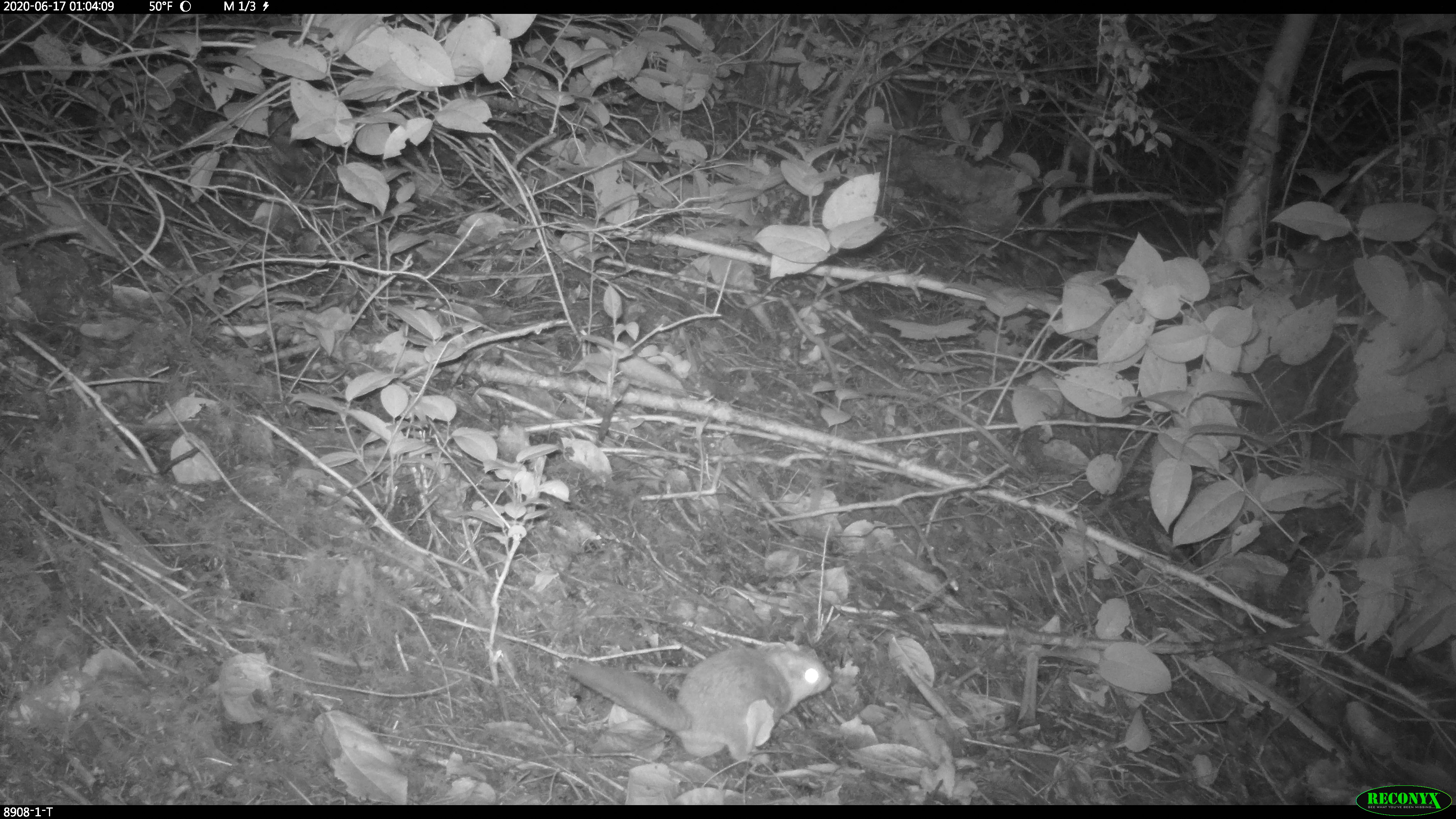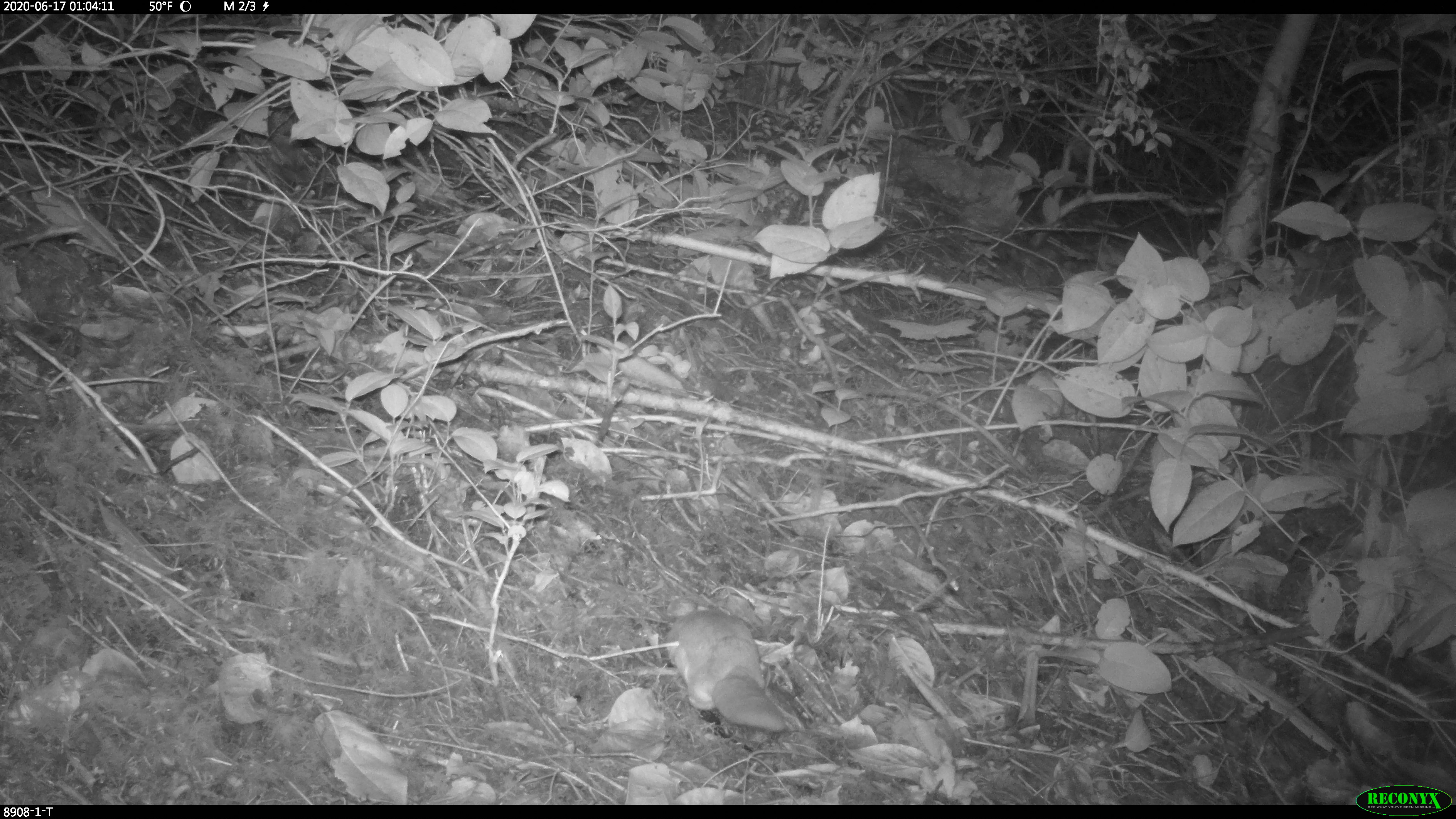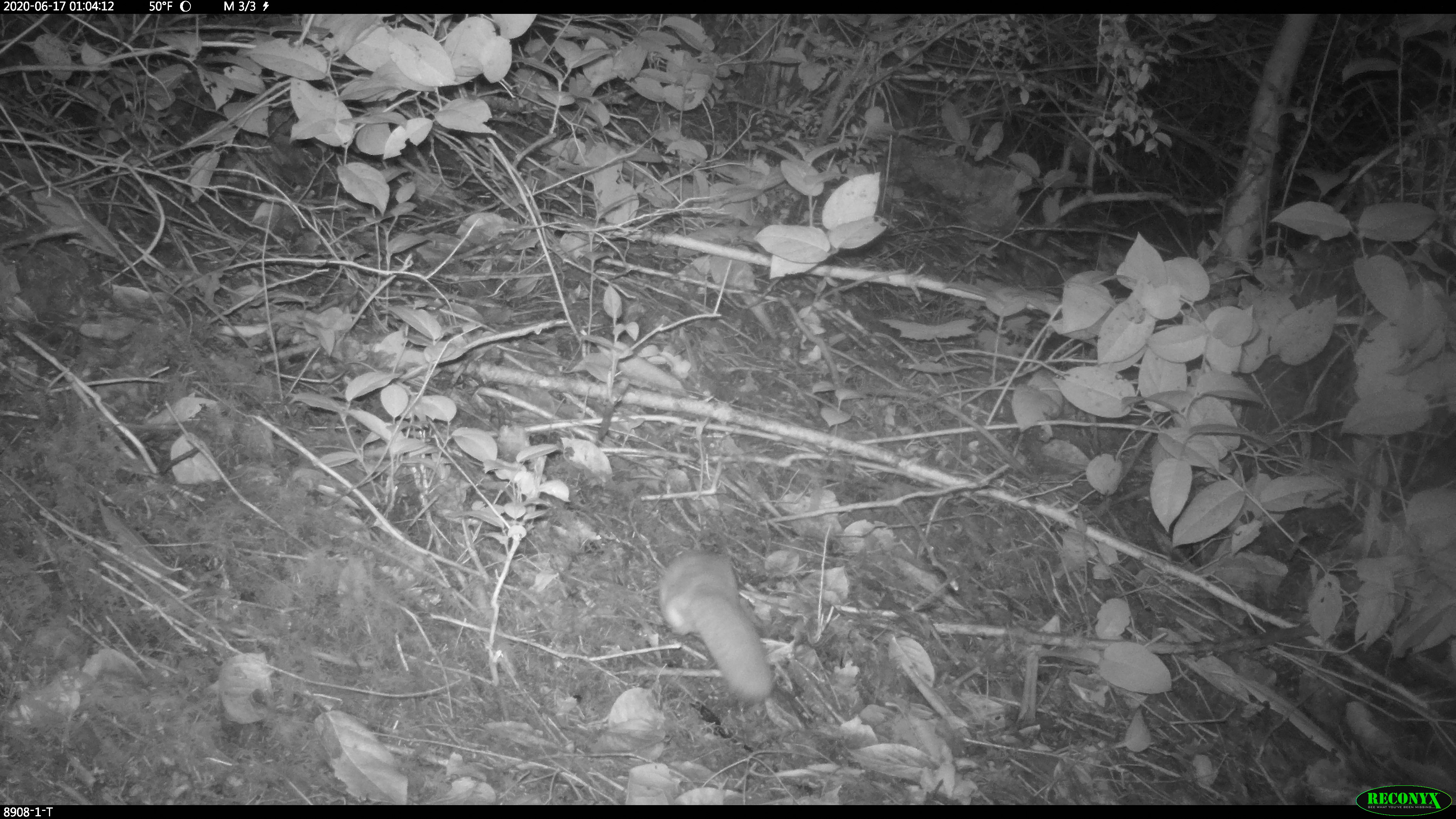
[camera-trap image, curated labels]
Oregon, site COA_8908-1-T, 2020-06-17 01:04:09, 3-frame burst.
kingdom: Animalia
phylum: Chordata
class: Mammalia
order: Rodentia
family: Sciuridae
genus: Glaucomys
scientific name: Glaucomys oregonensis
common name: humboldt's flying squirrel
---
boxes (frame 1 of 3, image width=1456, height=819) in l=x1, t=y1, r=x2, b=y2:
humboldt's flying squirrel: l=560, t=633, r=847, b=772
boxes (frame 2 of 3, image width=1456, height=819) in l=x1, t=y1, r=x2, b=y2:
humboldt's flying squirrel: l=661, t=598, r=798, b=750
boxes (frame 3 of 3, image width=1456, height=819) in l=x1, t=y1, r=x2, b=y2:
humboldt's flying squirrel: l=648, t=545, r=782, b=715